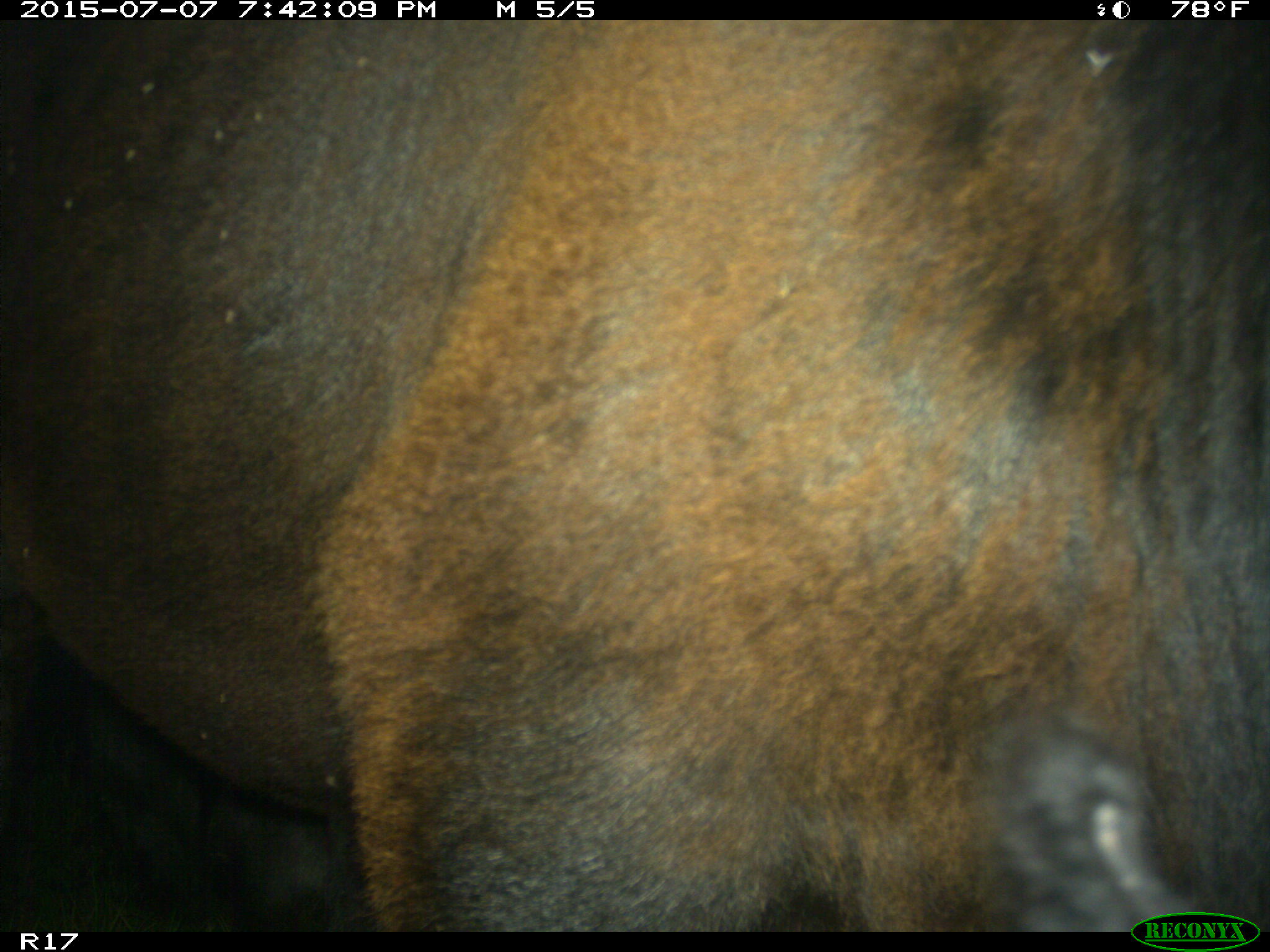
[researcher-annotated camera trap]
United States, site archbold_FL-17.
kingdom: Animalia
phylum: Chordata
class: Mammalia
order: Artiodactyla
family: Bovidae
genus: Bos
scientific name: Bos taurus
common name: domestic cow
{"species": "Bos taurus (domestic cow)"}